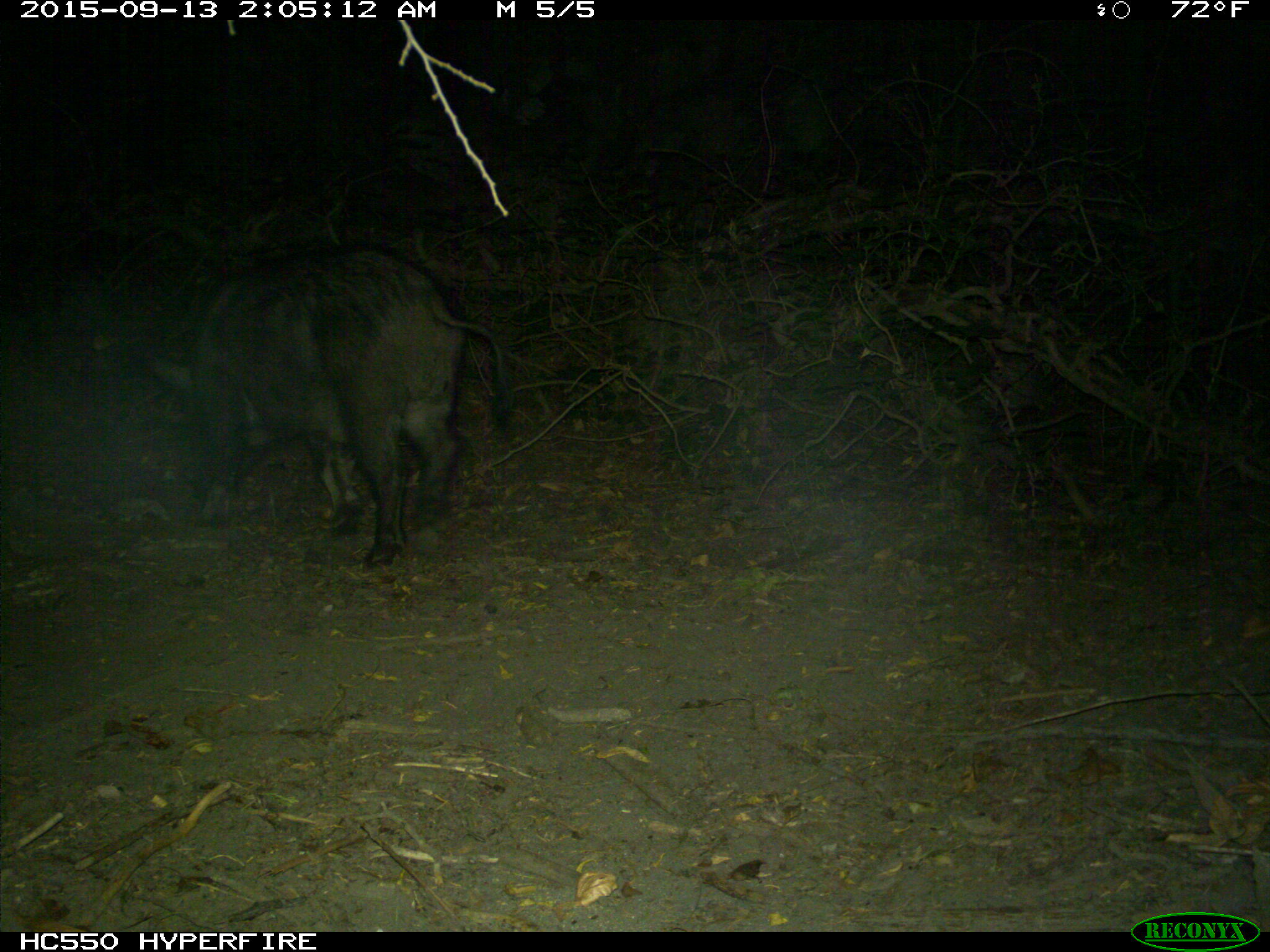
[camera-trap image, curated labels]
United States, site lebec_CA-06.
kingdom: Animalia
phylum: Chordata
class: Mammalia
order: Artiodactyla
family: Suidae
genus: Sus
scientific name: Sus scrofa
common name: wild boar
Sus scrofa (wild boar).